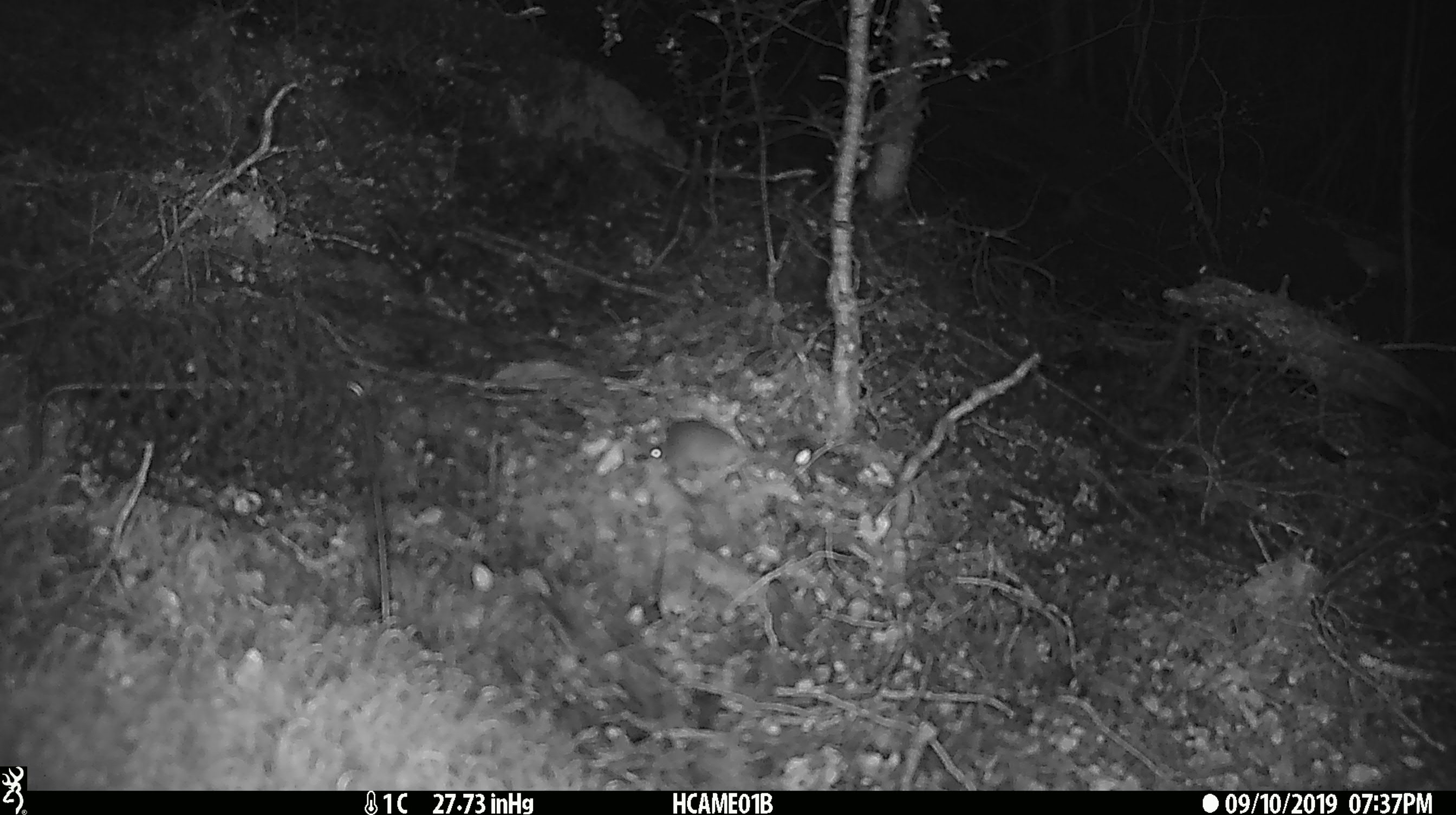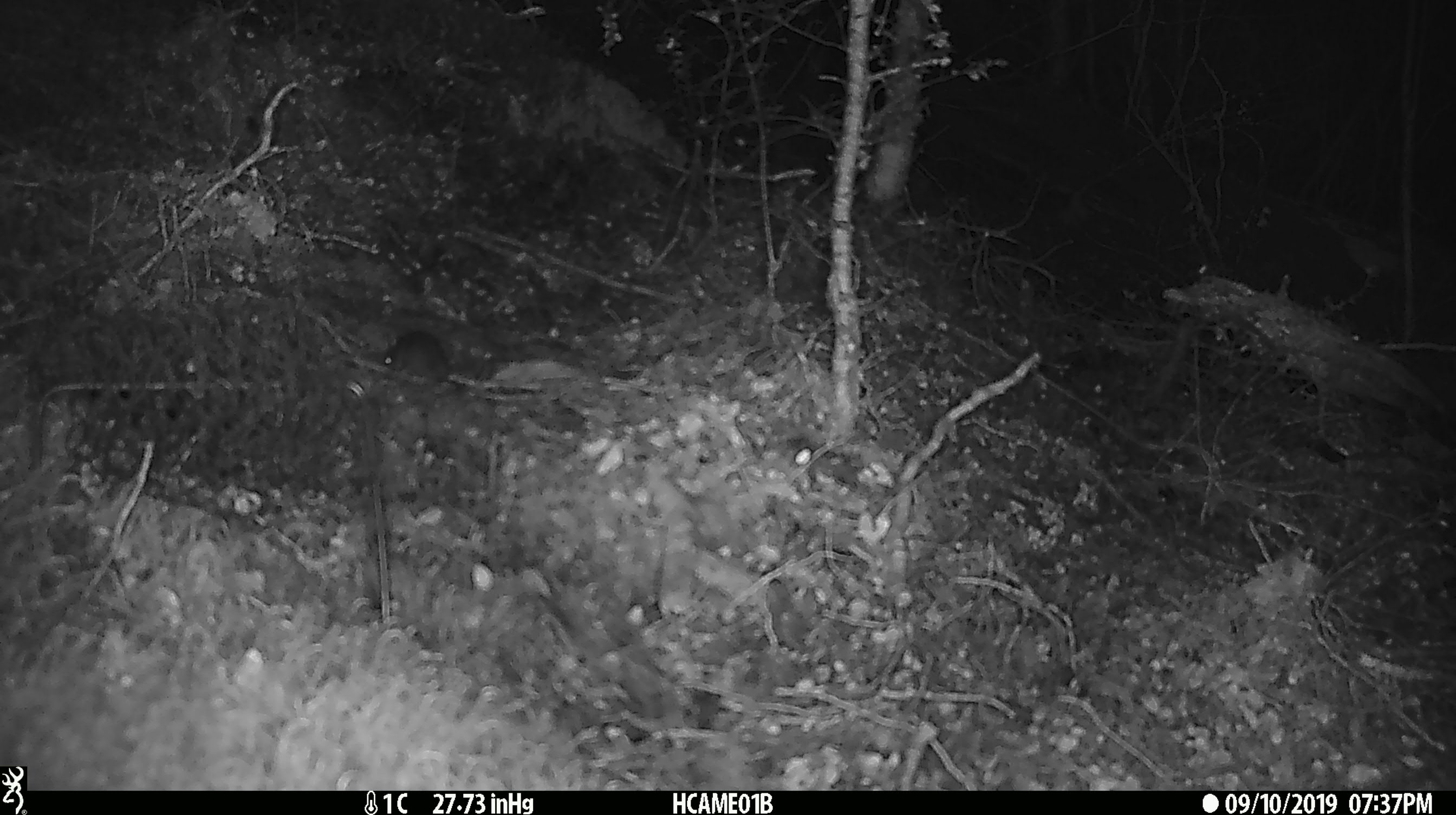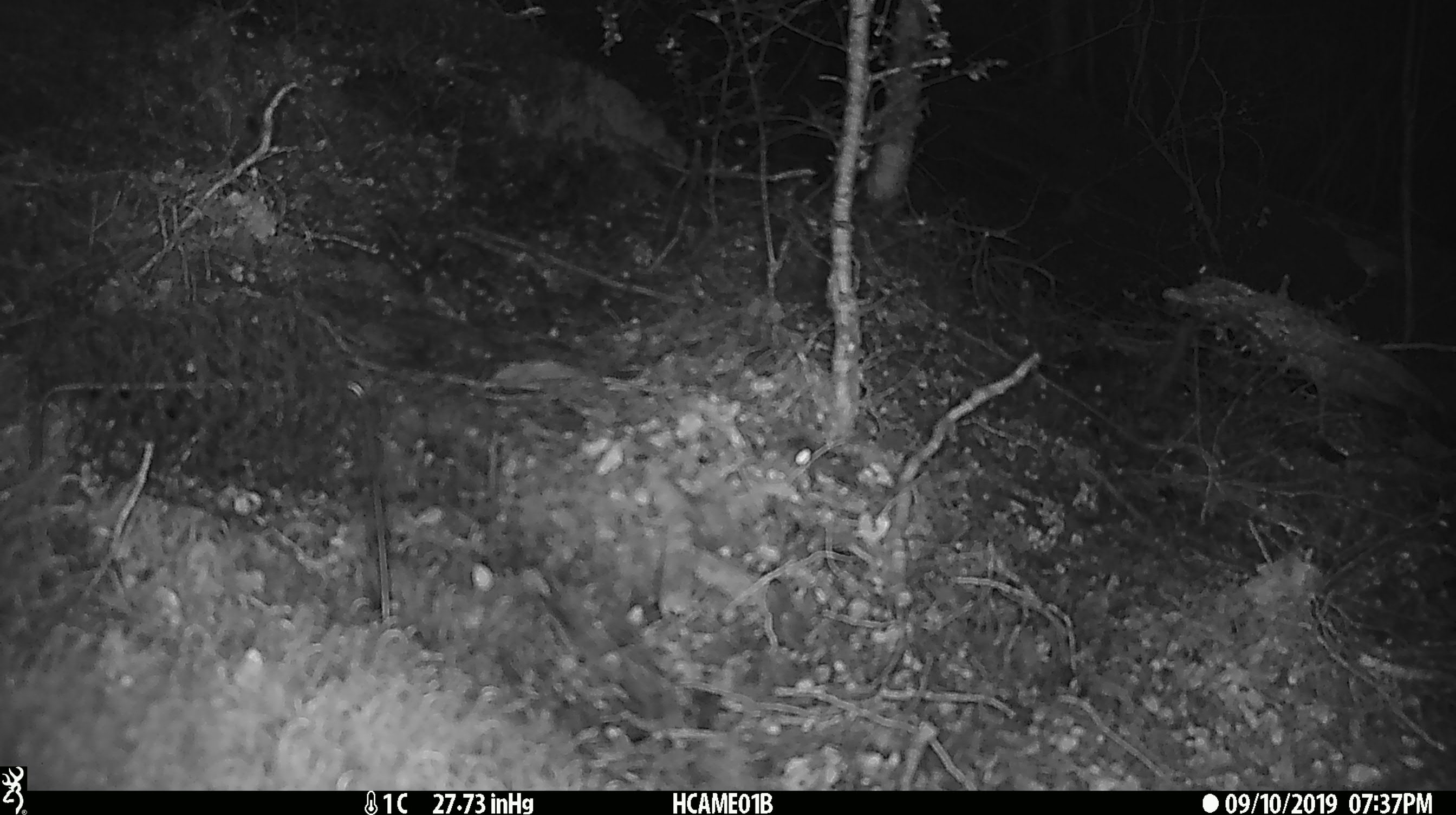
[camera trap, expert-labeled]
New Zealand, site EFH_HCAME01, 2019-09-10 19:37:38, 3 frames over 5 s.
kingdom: Animalia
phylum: Chordata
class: Mammalia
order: Rodentia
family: Muridae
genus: Mus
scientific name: Mus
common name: mouse